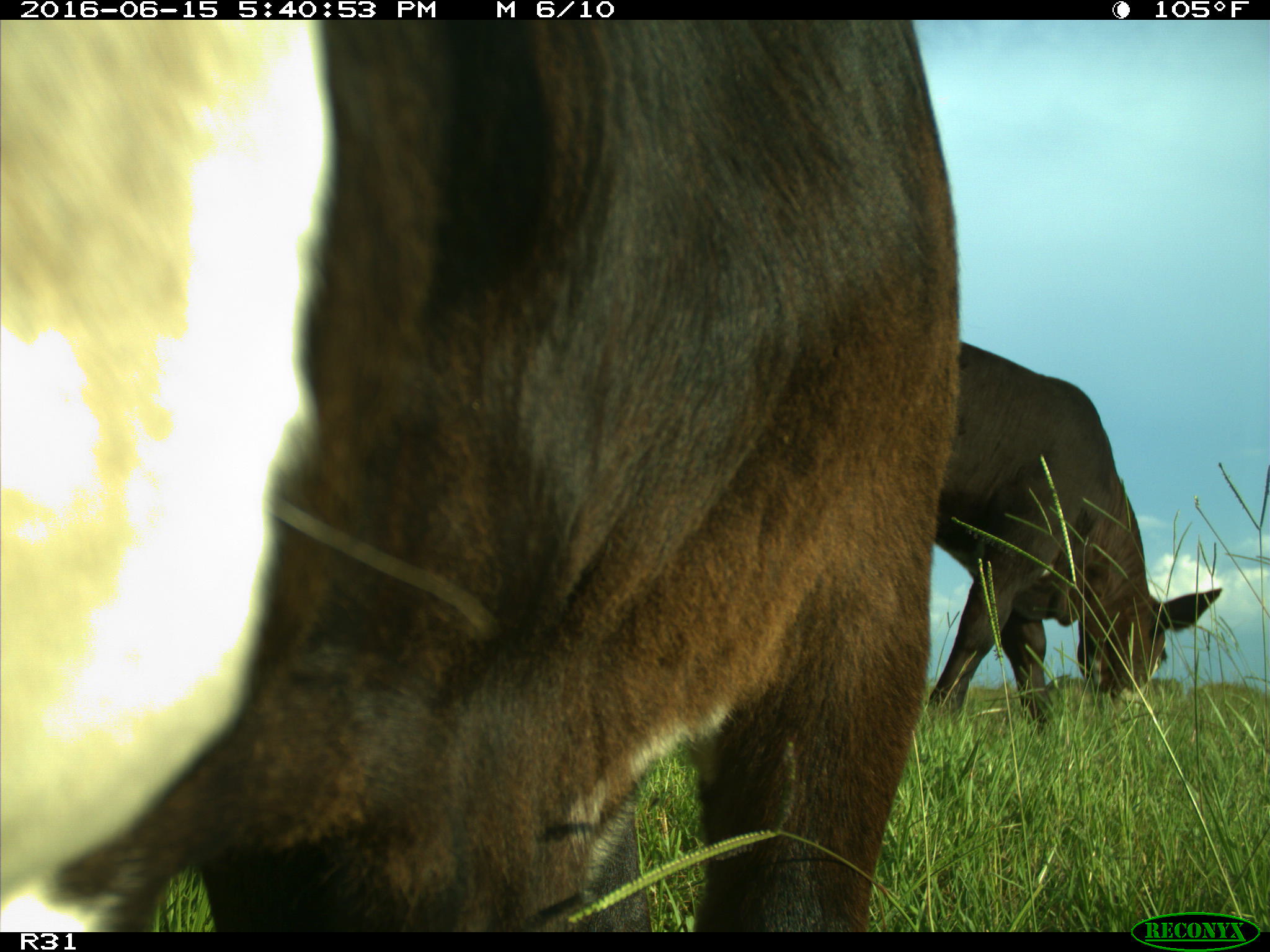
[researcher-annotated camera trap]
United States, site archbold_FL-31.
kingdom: Animalia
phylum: Chordata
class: Mammalia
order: Artiodactyla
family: Bovidae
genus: Bos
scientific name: Bos taurus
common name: domestic cow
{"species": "Bos taurus (domestic cow)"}